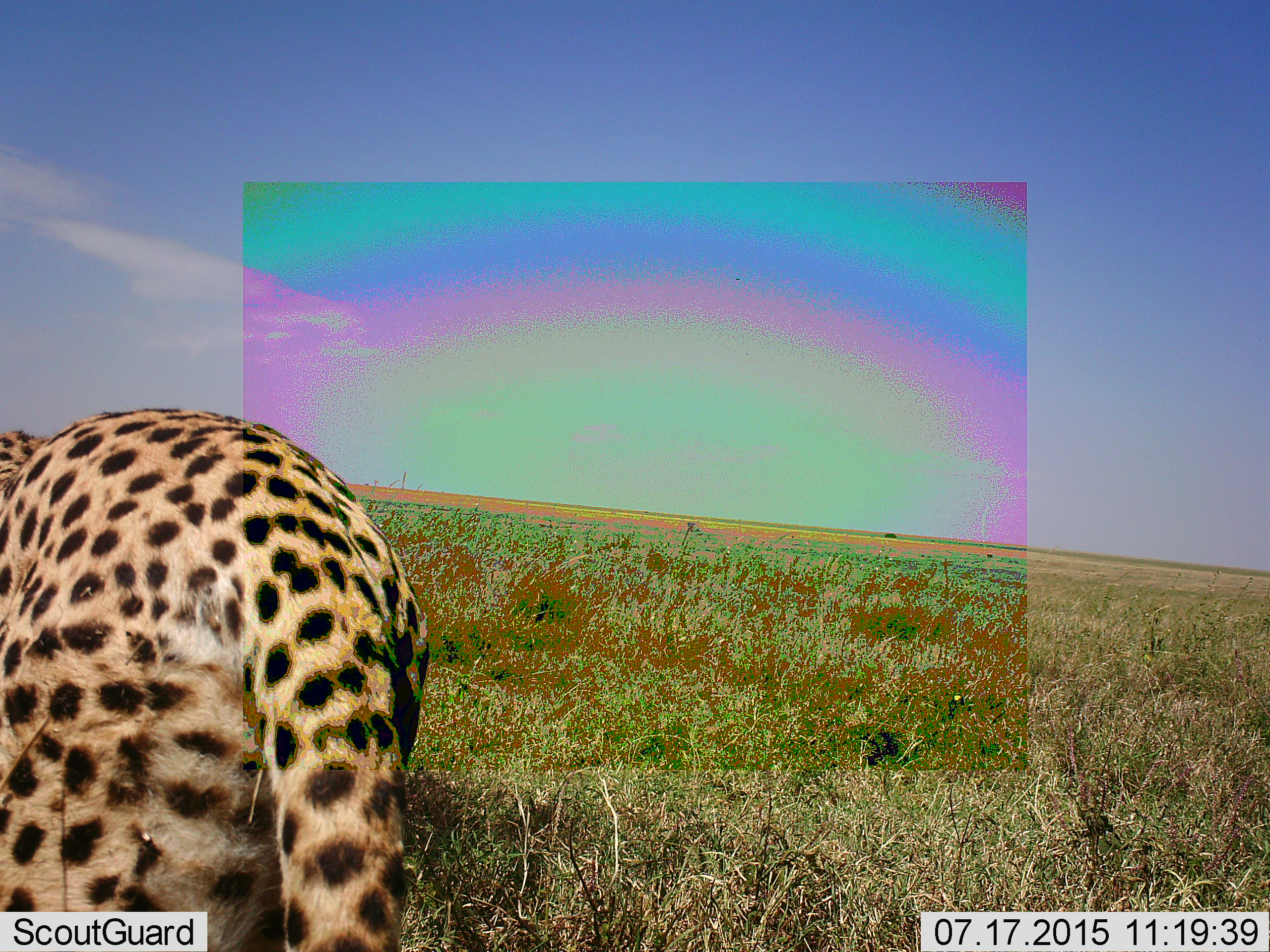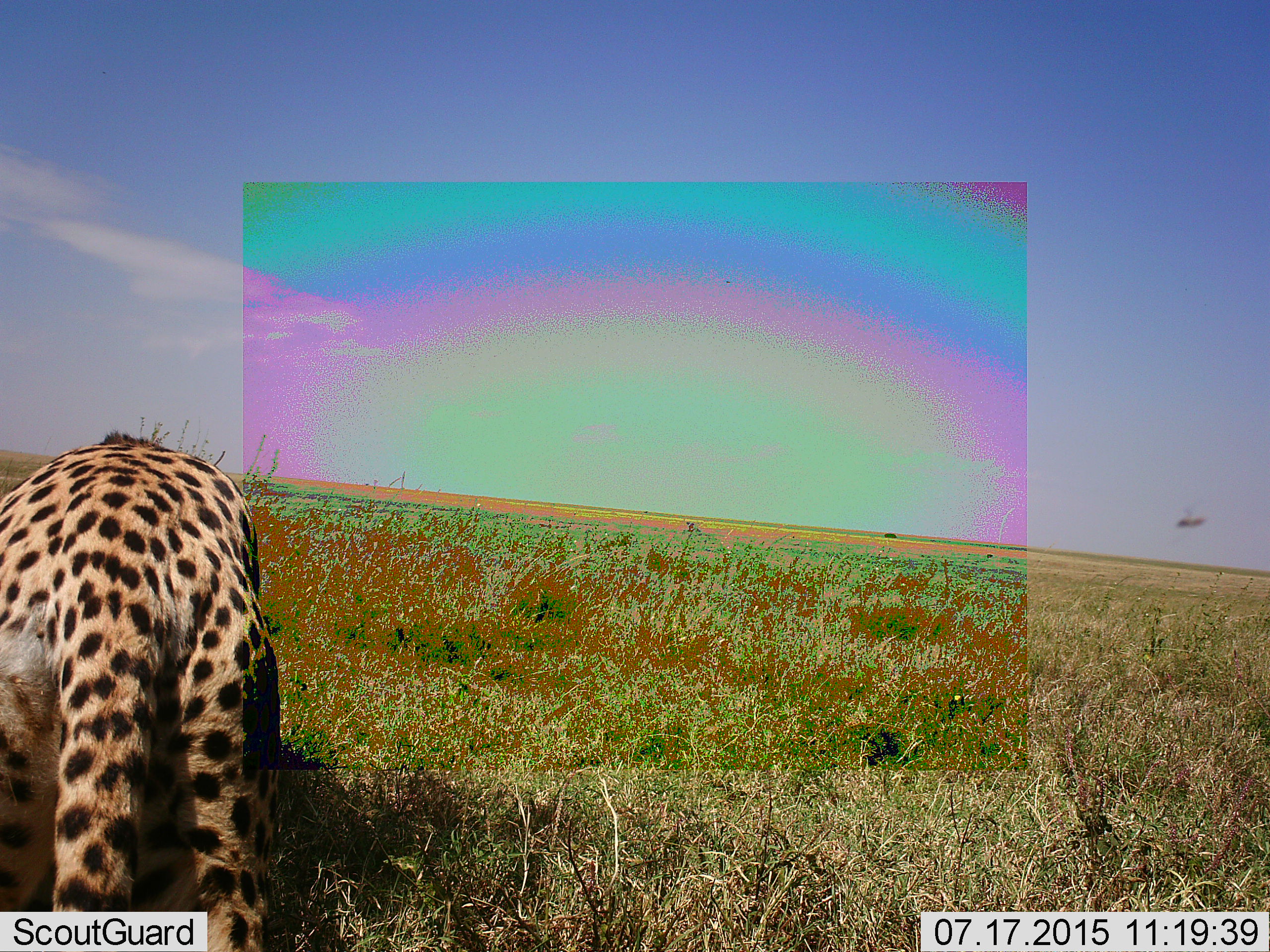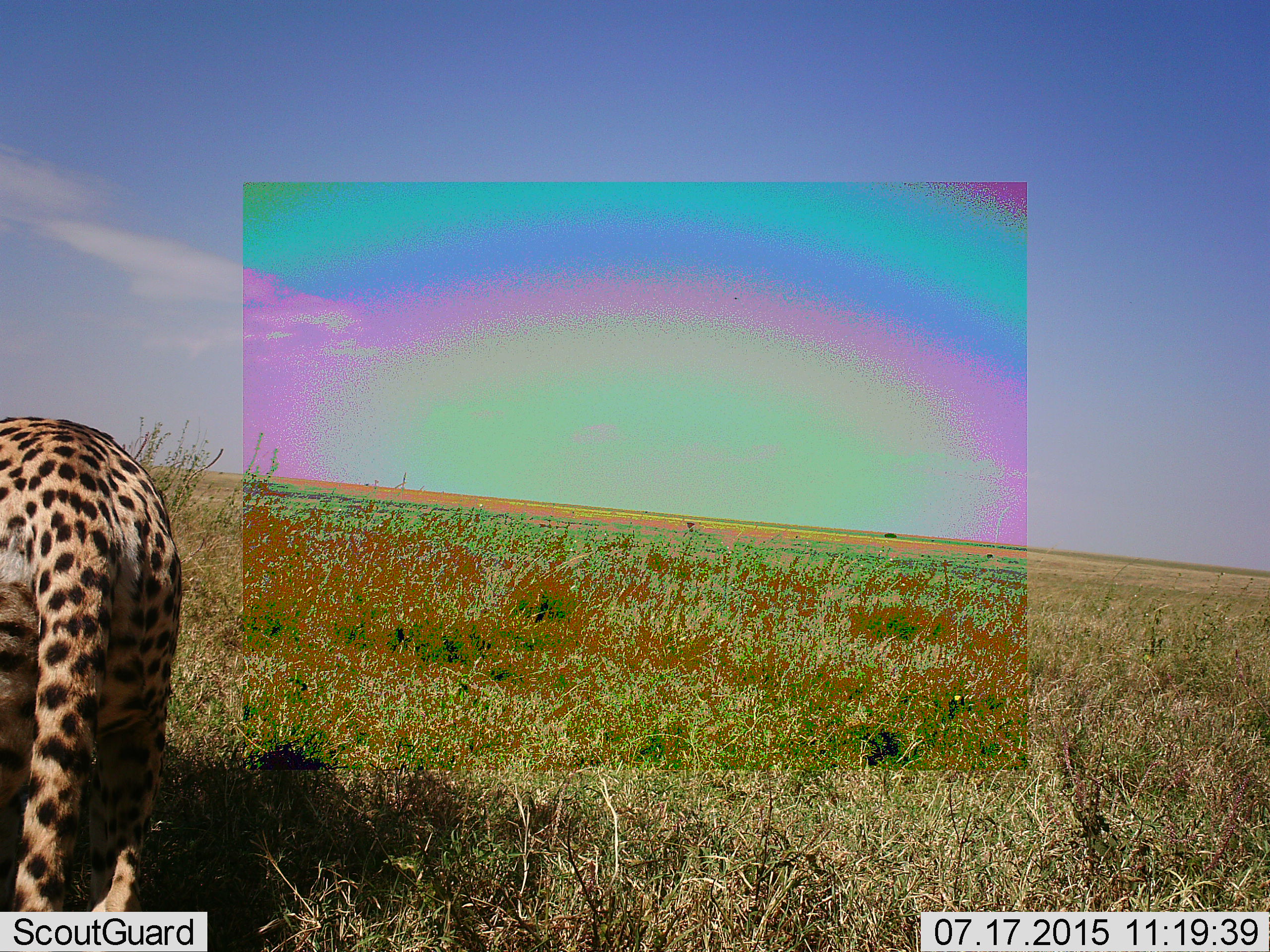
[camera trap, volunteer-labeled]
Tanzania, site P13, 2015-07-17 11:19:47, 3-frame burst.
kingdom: Animalia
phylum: Chordata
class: Mammalia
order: Carnivora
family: Felidae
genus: Acinonyx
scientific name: Acinonyx jubatus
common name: cheetah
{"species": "cheetah (Acinonyx jubatus)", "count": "1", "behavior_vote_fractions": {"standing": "17%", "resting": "0%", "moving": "100%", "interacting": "0%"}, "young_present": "0%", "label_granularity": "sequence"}